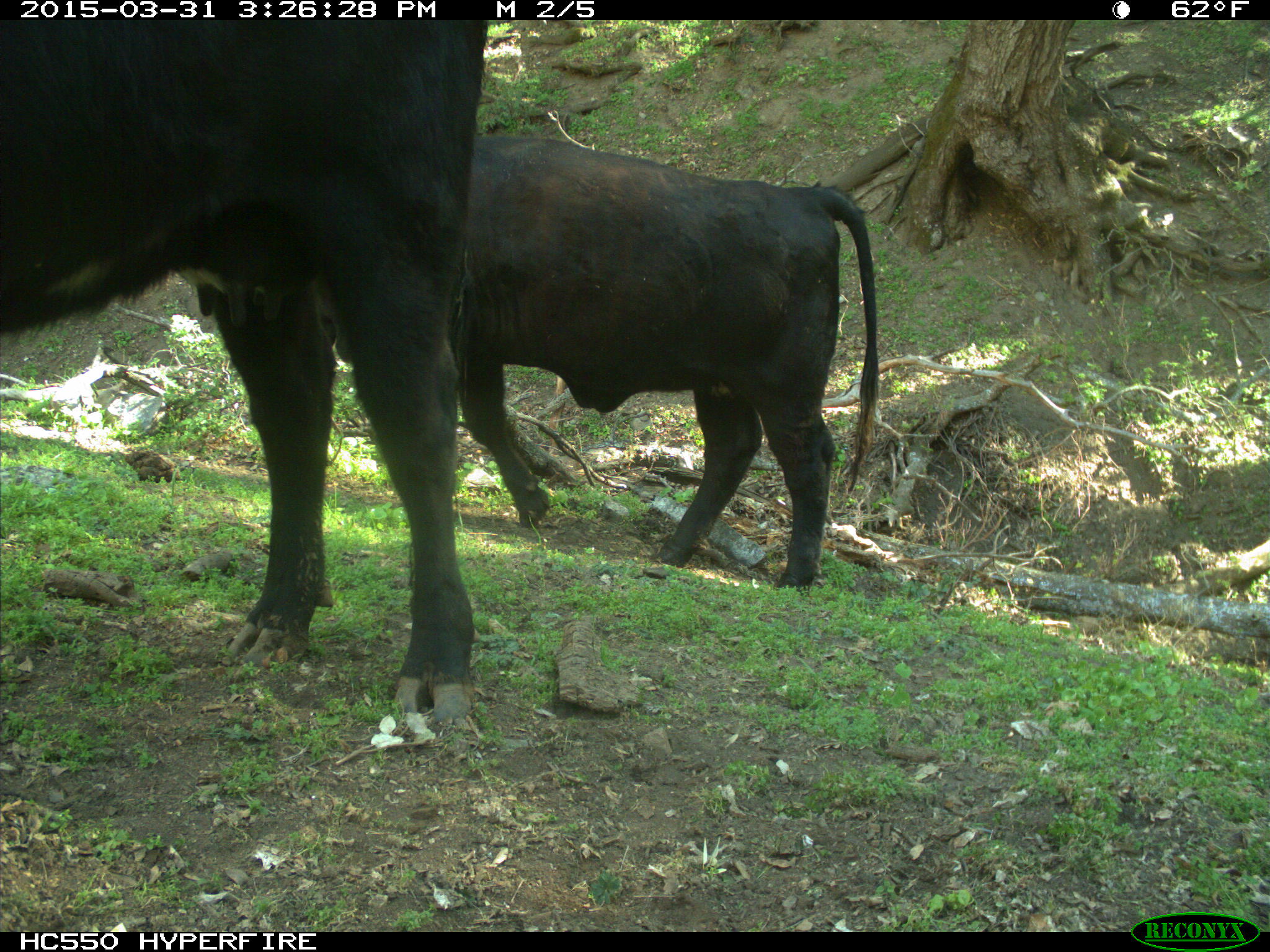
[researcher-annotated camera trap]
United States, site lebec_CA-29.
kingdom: Animalia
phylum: Chordata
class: Mammalia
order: Artiodactyla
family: Bovidae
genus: Bos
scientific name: Bos taurus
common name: domestic cow